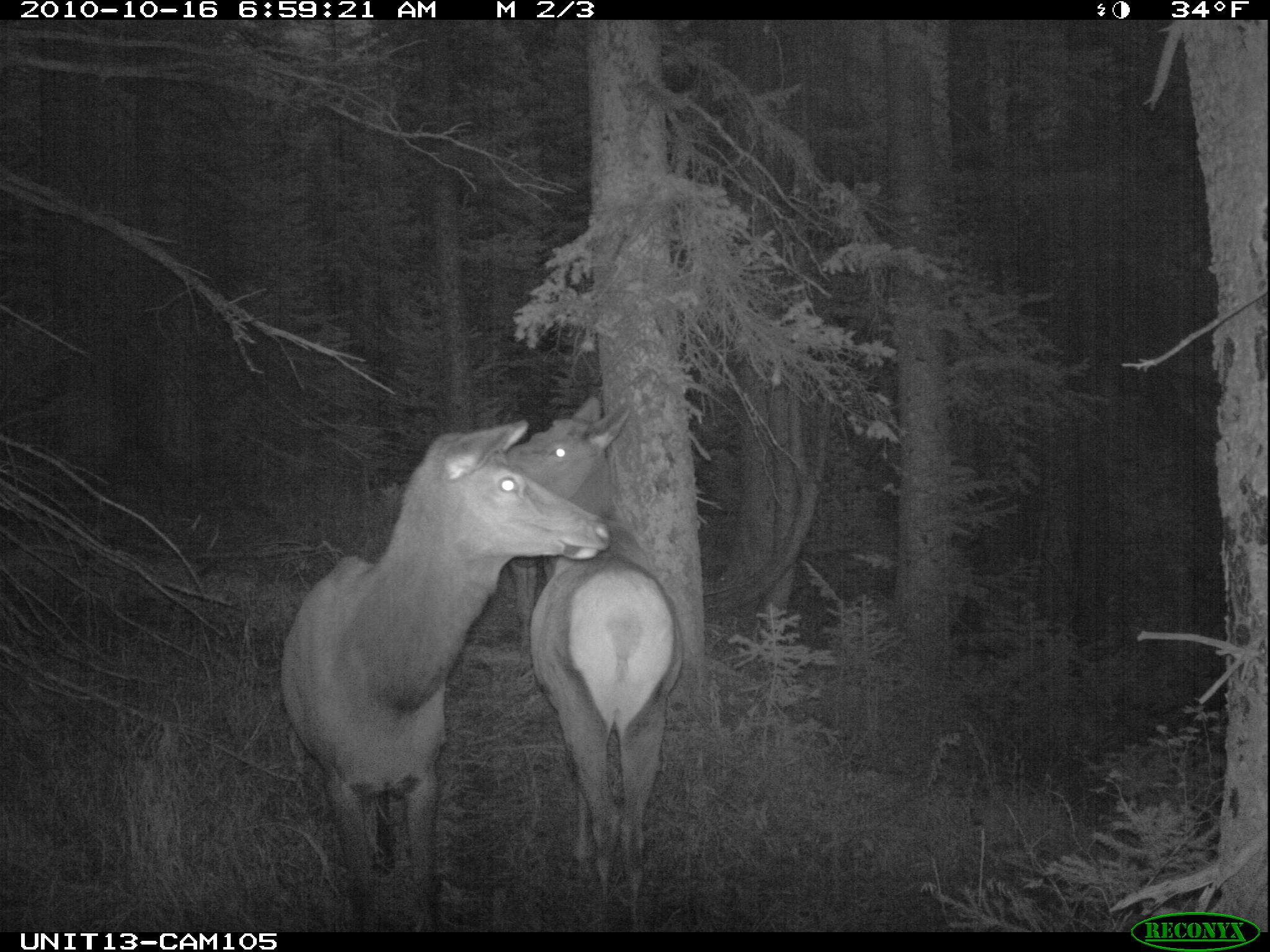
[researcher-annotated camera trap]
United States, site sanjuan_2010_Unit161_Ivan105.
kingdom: Animalia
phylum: Chordata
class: Mammalia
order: Artiodactyla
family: Cervidae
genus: Cervus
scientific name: Cervus elaphus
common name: red deer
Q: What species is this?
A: Cervus elaphus (red deer).